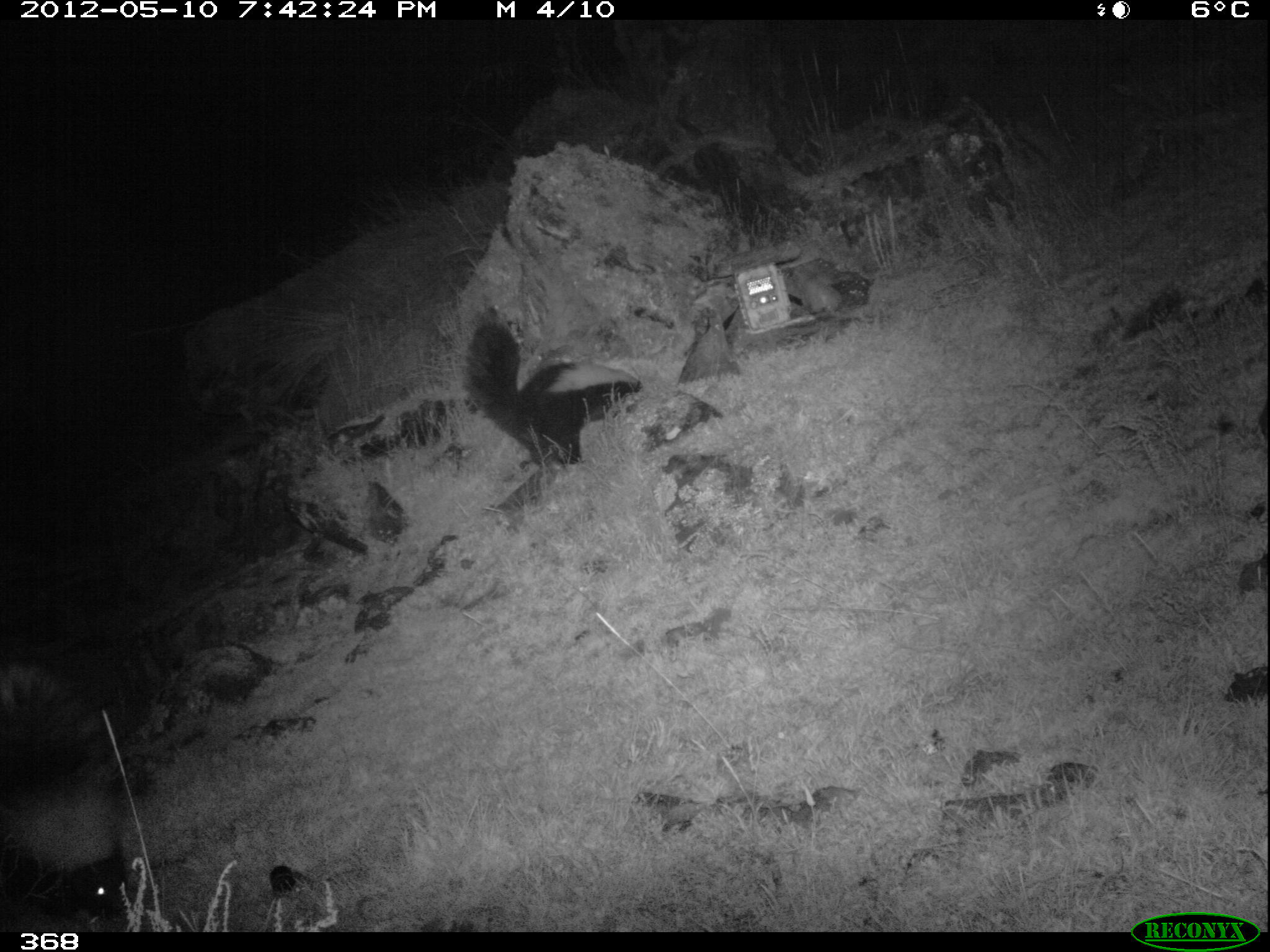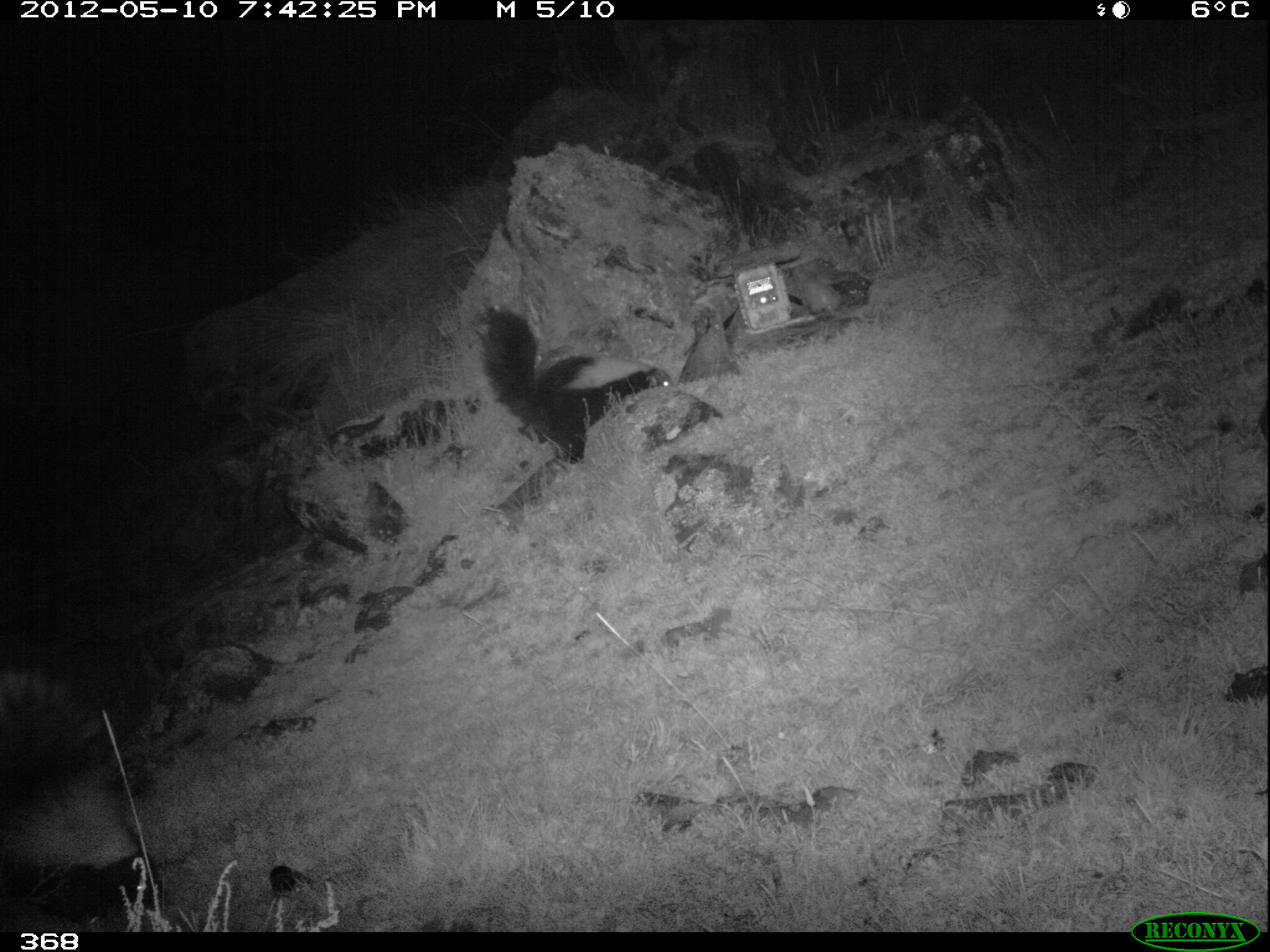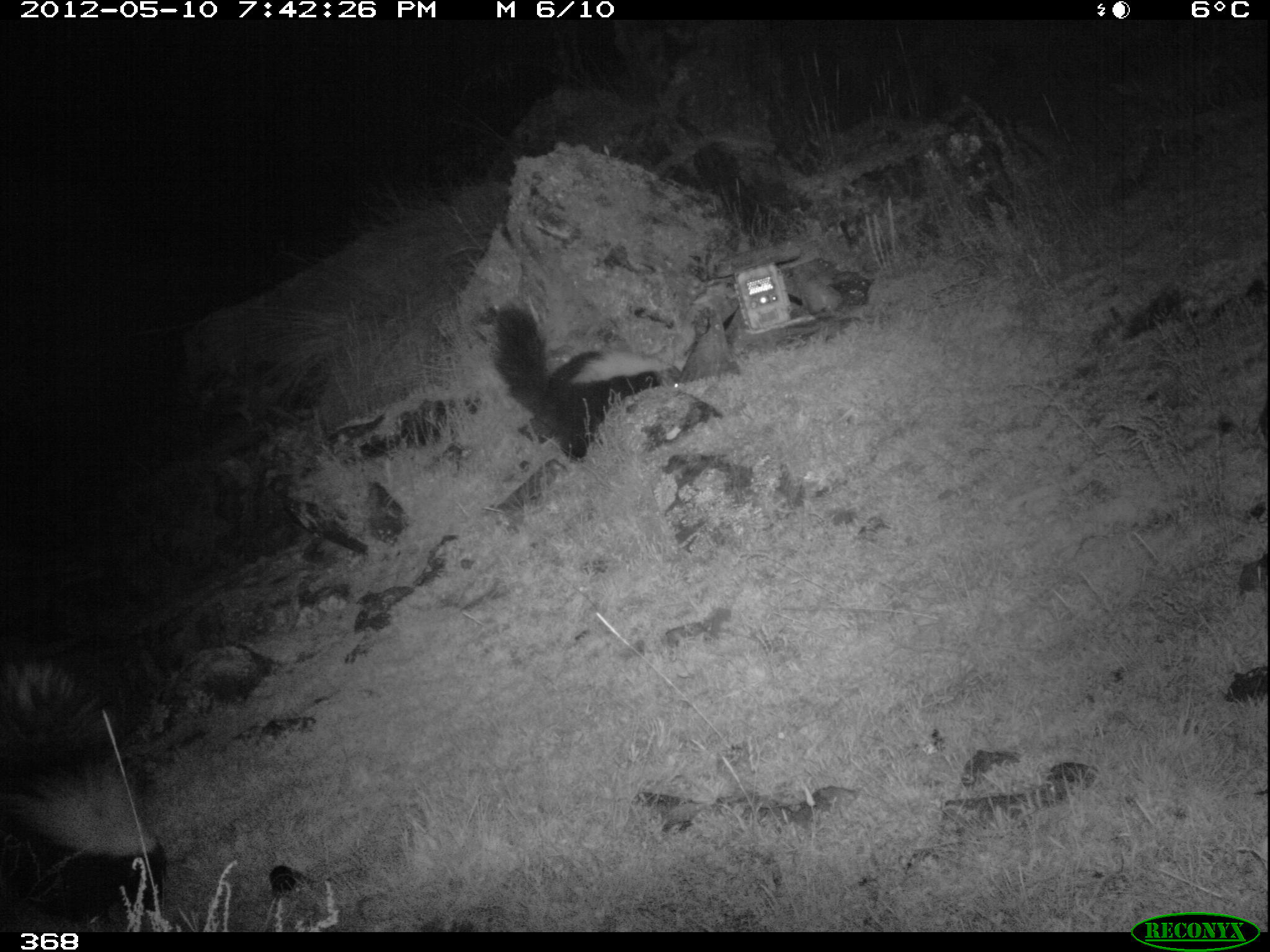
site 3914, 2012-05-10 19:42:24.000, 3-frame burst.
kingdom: Animalia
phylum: Chordata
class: Mammalia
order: Carnivora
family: Mephitidae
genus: Conepatus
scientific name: Conepatus chinga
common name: molina's hog-nosed skunk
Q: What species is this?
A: Conepatus chinga (molina's hog-nosed skunk).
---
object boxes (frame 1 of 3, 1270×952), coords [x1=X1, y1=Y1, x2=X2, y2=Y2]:
conepatus chinga: [x1=0, y1=655, x2=133, y2=922]; [x1=461, y1=303, x2=643, y2=467]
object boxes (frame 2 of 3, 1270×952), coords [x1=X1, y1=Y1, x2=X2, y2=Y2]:
conepatus chinga: [x1=0, y1=665, x2=162, y2=922]; [x1=475, y1=301, x2=675, y2=462]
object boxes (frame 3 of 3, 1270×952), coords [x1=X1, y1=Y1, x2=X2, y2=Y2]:
conepatus chinga: [x1=0, y1=665, x2=160, y2=915]; [x1=485, y1=295, x2=686, y2=461]